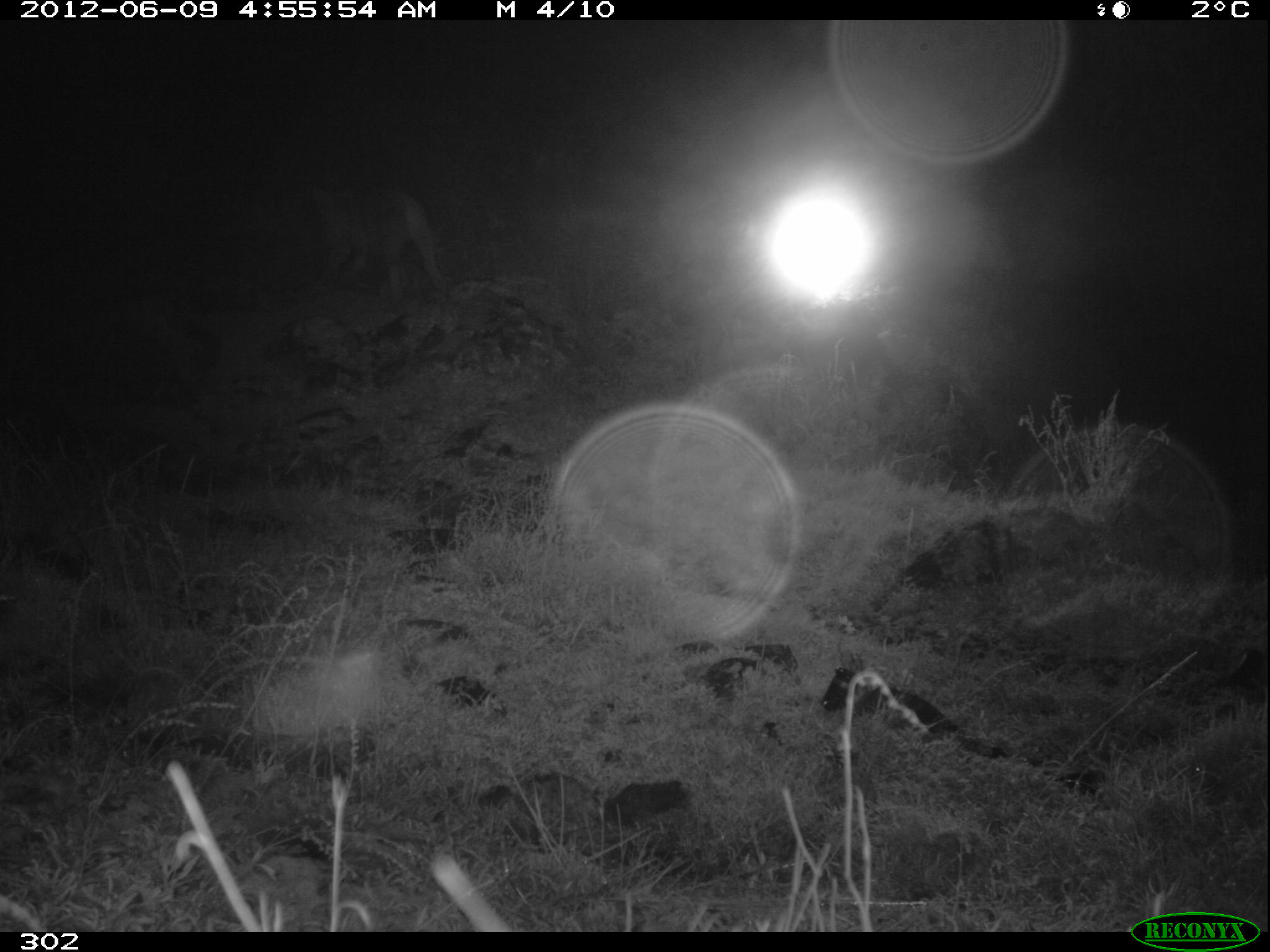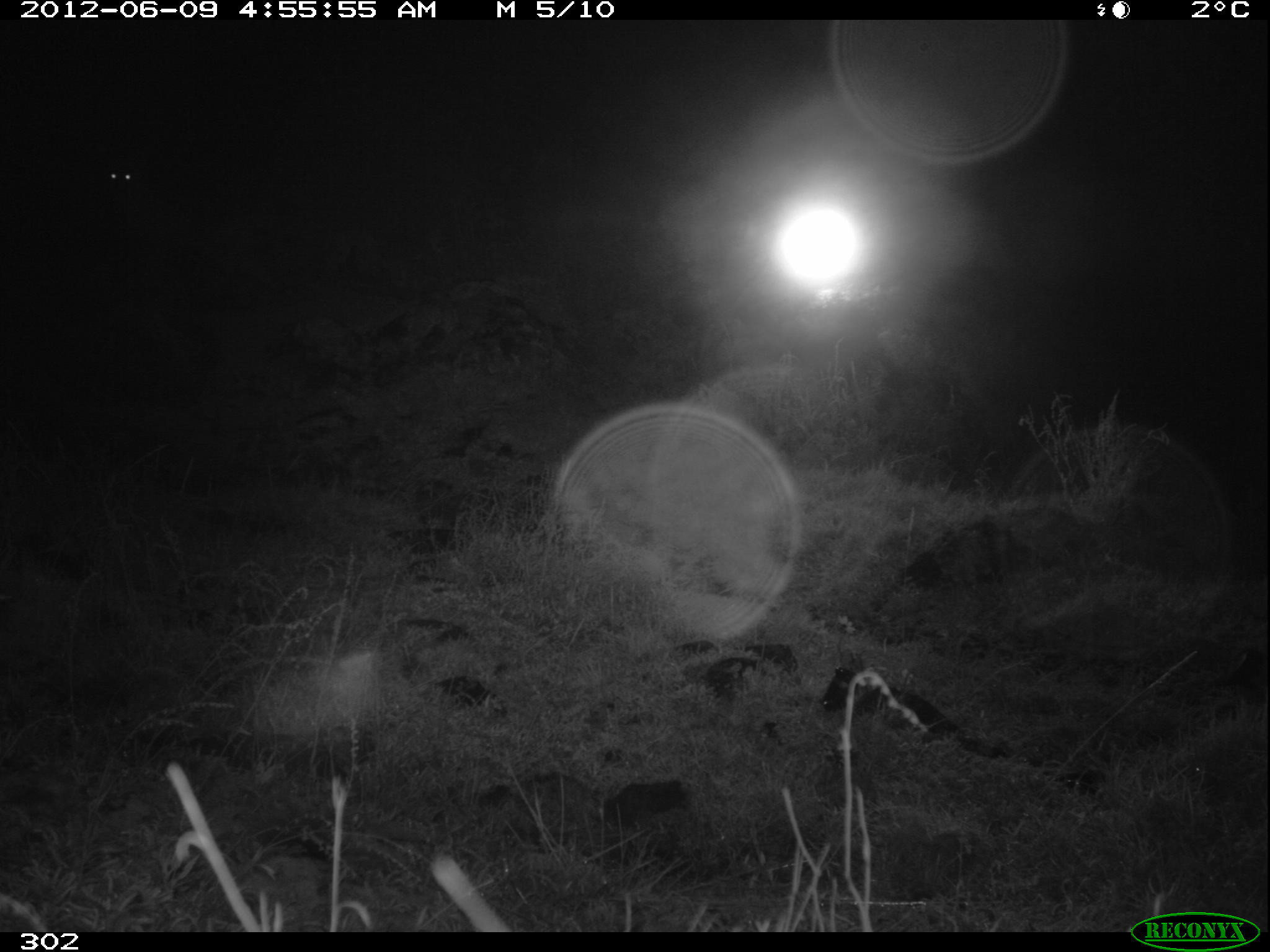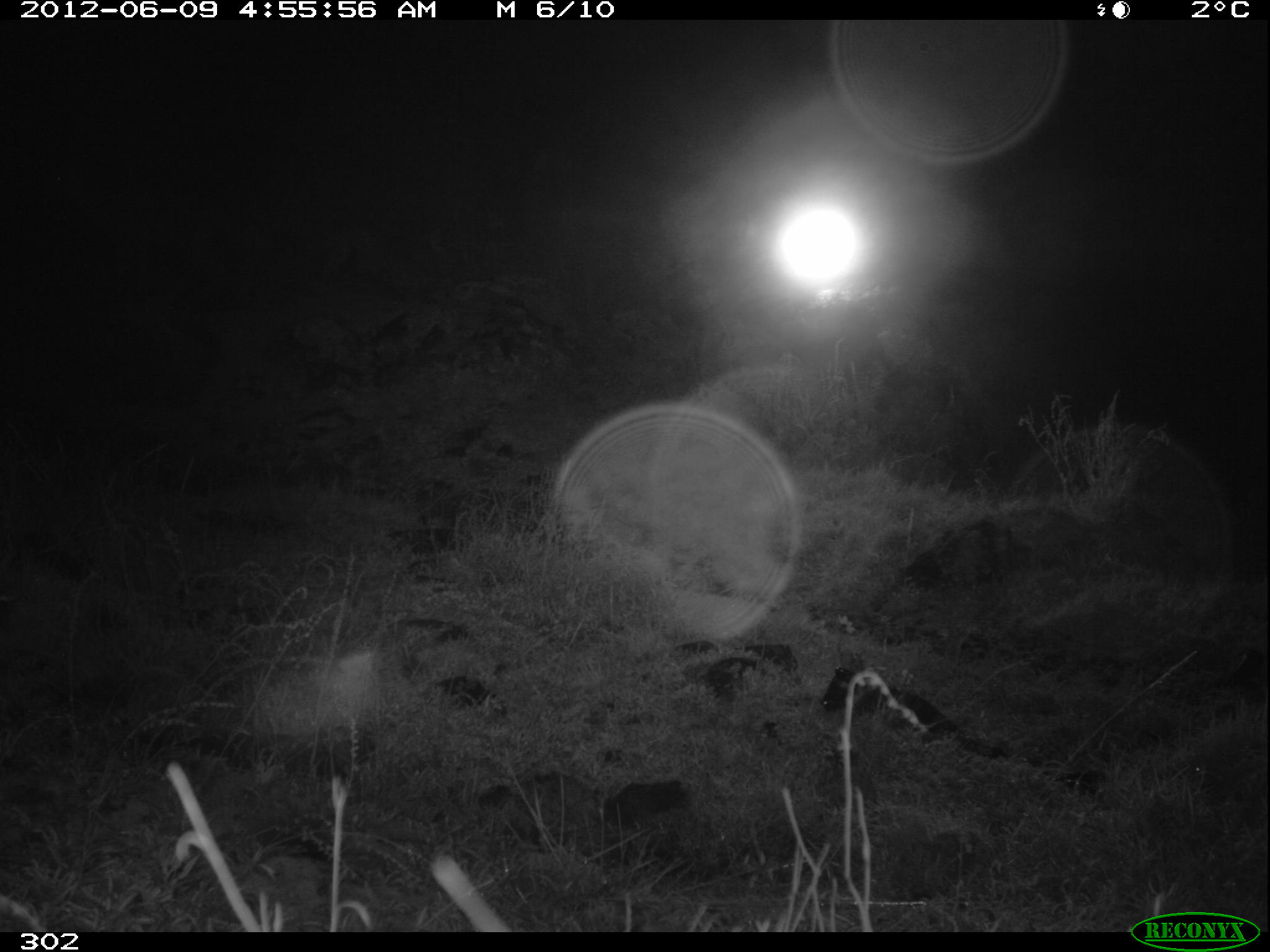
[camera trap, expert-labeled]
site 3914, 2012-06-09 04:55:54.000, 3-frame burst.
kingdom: Animalia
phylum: Chordata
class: Mammalia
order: Carnivora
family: Canidae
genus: Lycalopex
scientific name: Lycalopex culpaeus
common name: culpeo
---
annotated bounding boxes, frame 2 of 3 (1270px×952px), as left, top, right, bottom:
lycalopex culpaeus: 106, 162, 272, 283